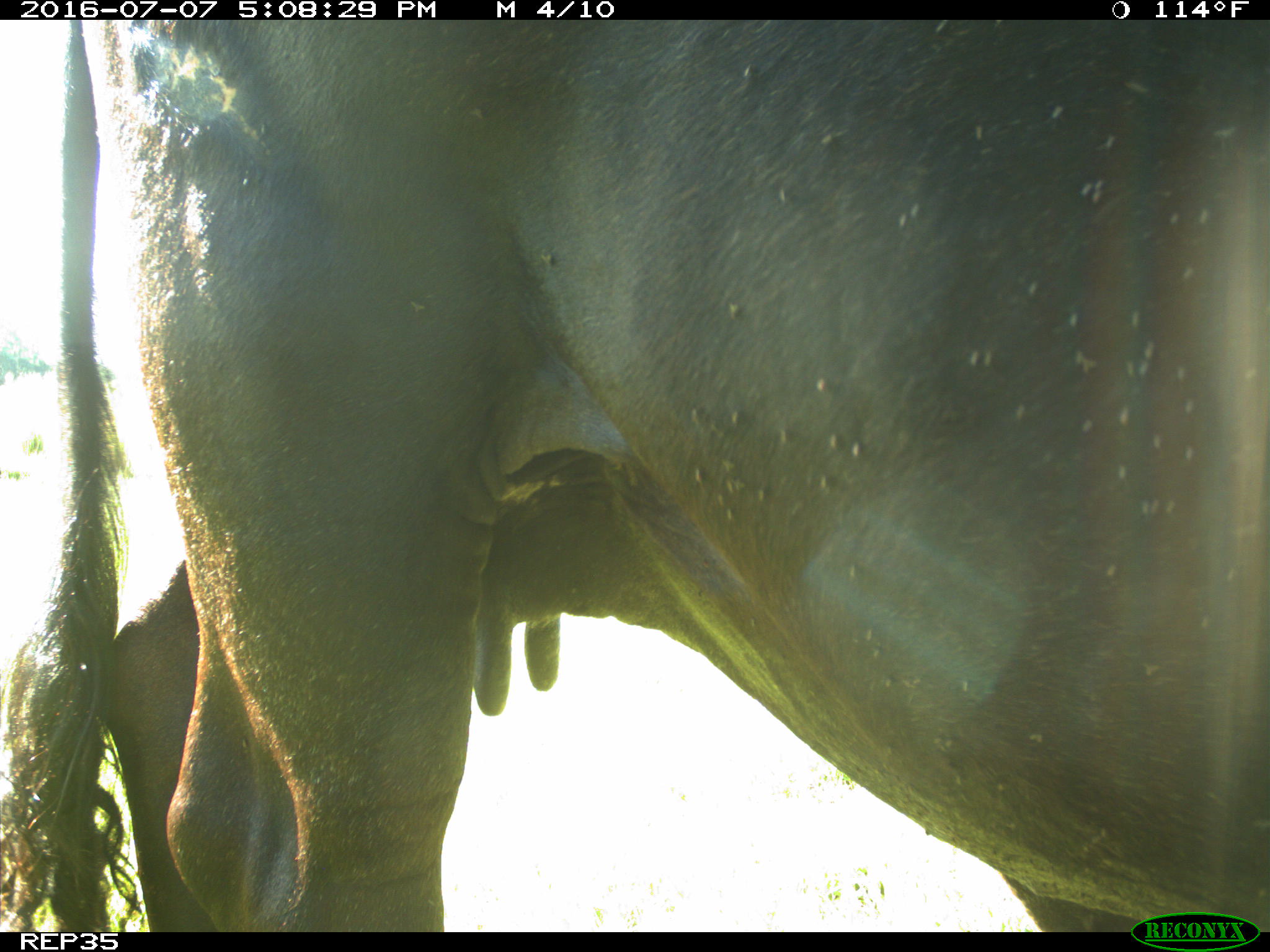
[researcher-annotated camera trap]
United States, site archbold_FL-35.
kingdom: Animalia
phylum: Chordata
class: Mammalia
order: Artiodactyla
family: Bovidae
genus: Bos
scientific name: Bos taurus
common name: domestic cow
Bos taurus (domestic cow).